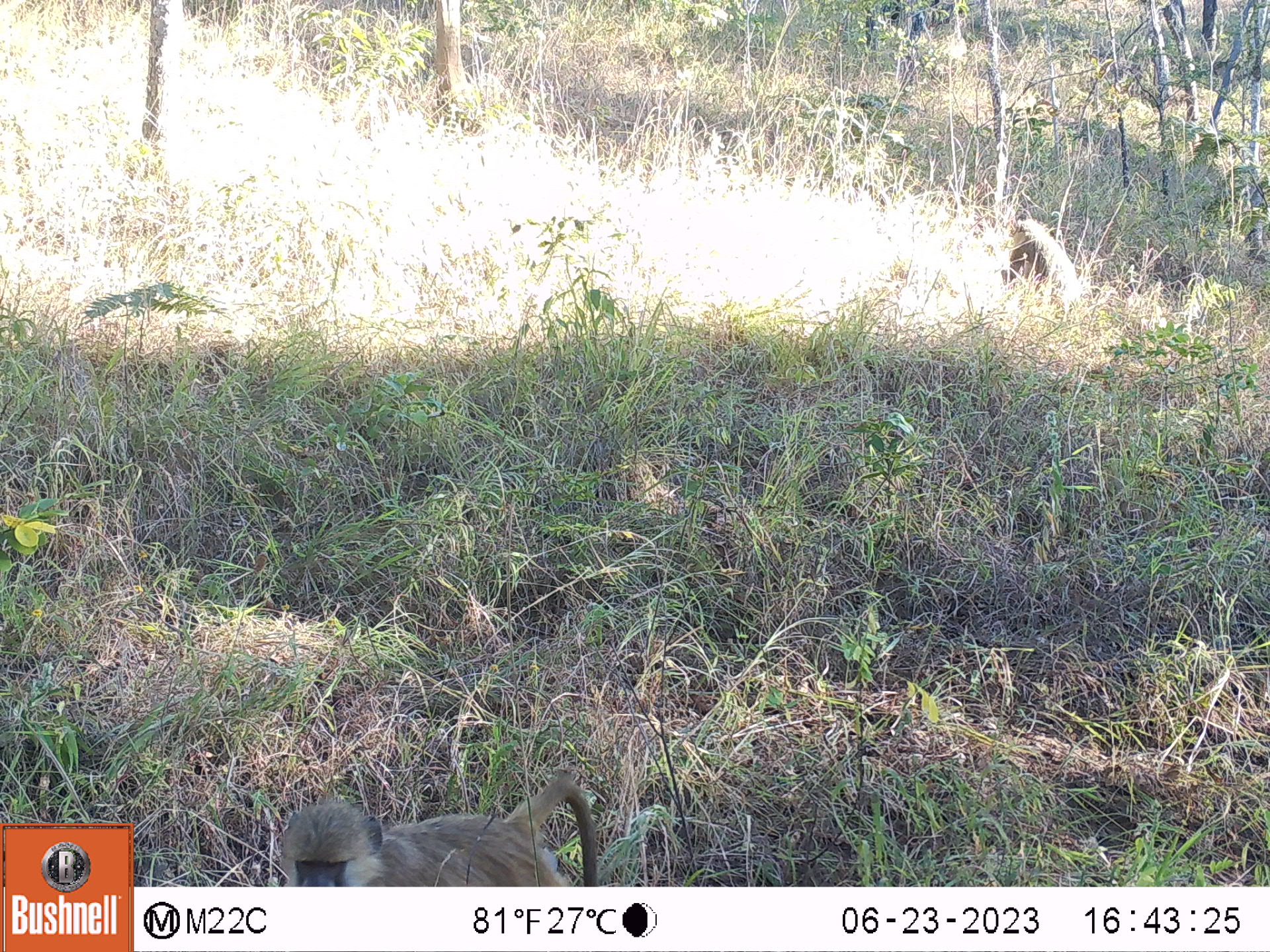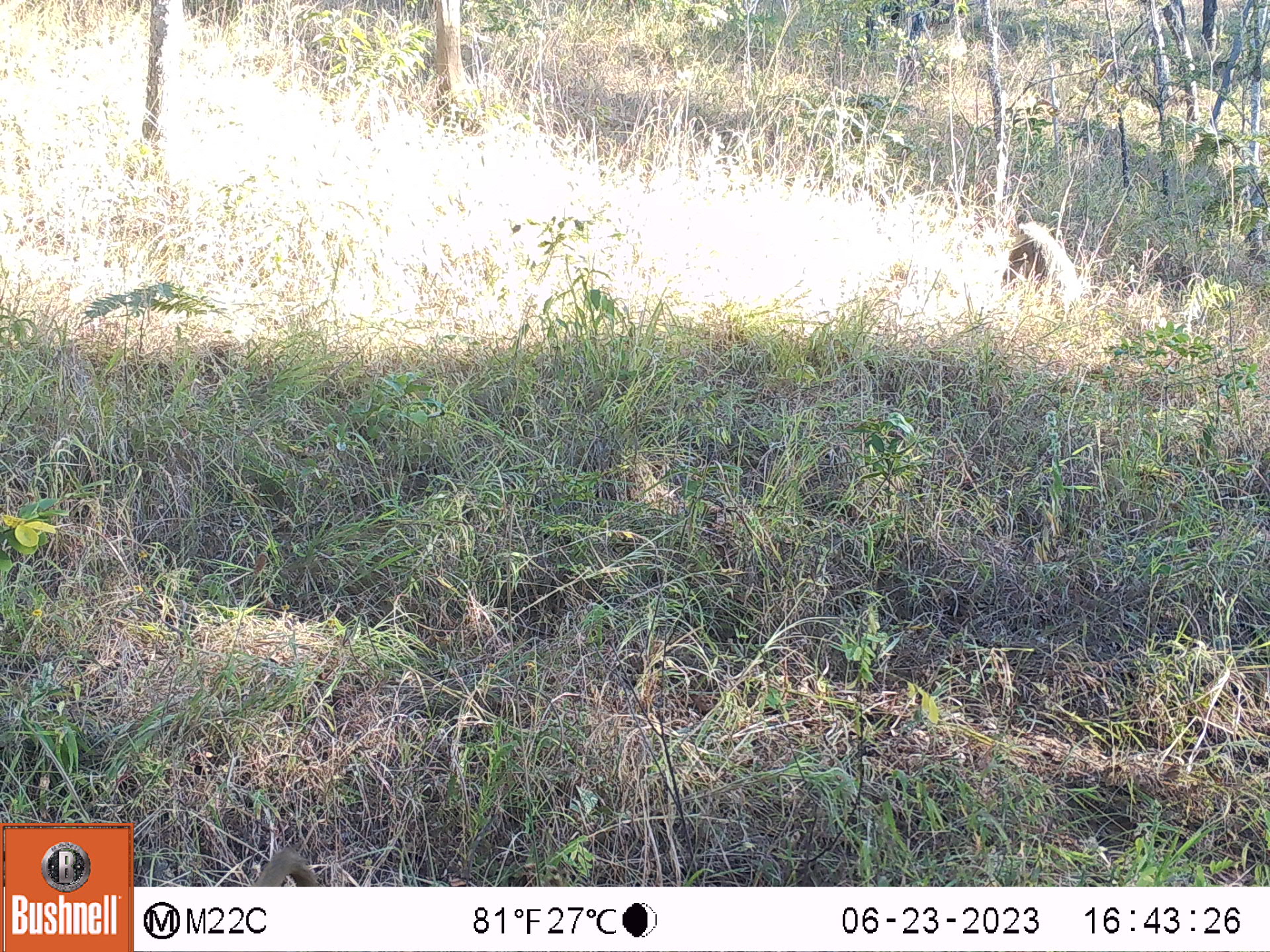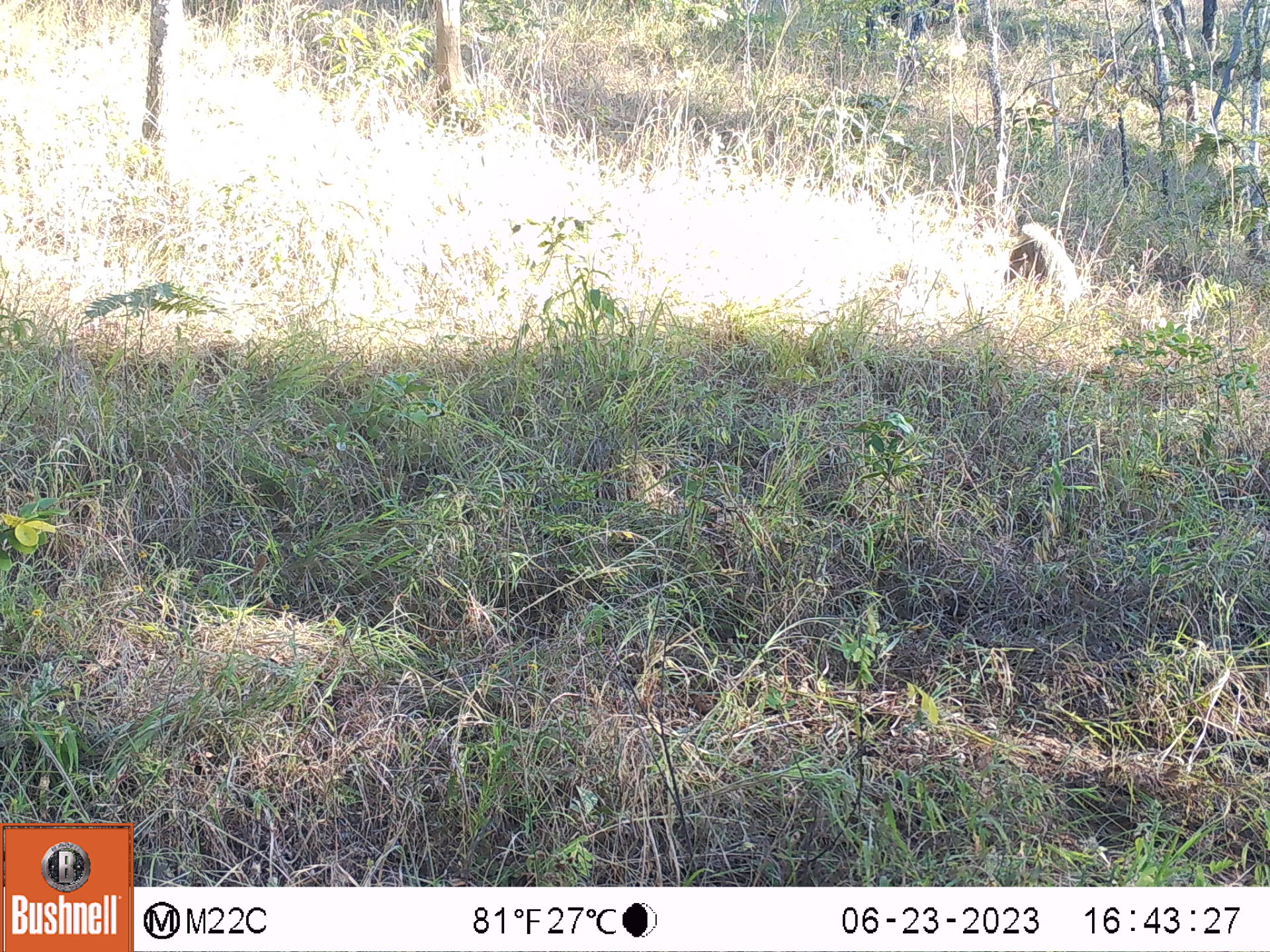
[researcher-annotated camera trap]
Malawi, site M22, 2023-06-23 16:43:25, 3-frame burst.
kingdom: Animalia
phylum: Chordata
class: Mammalia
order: Primates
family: Cercopithecidae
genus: Papio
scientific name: Papio cynocephalus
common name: yellow baboon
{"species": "yellow baboon (Papio cynocephalus)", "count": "2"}